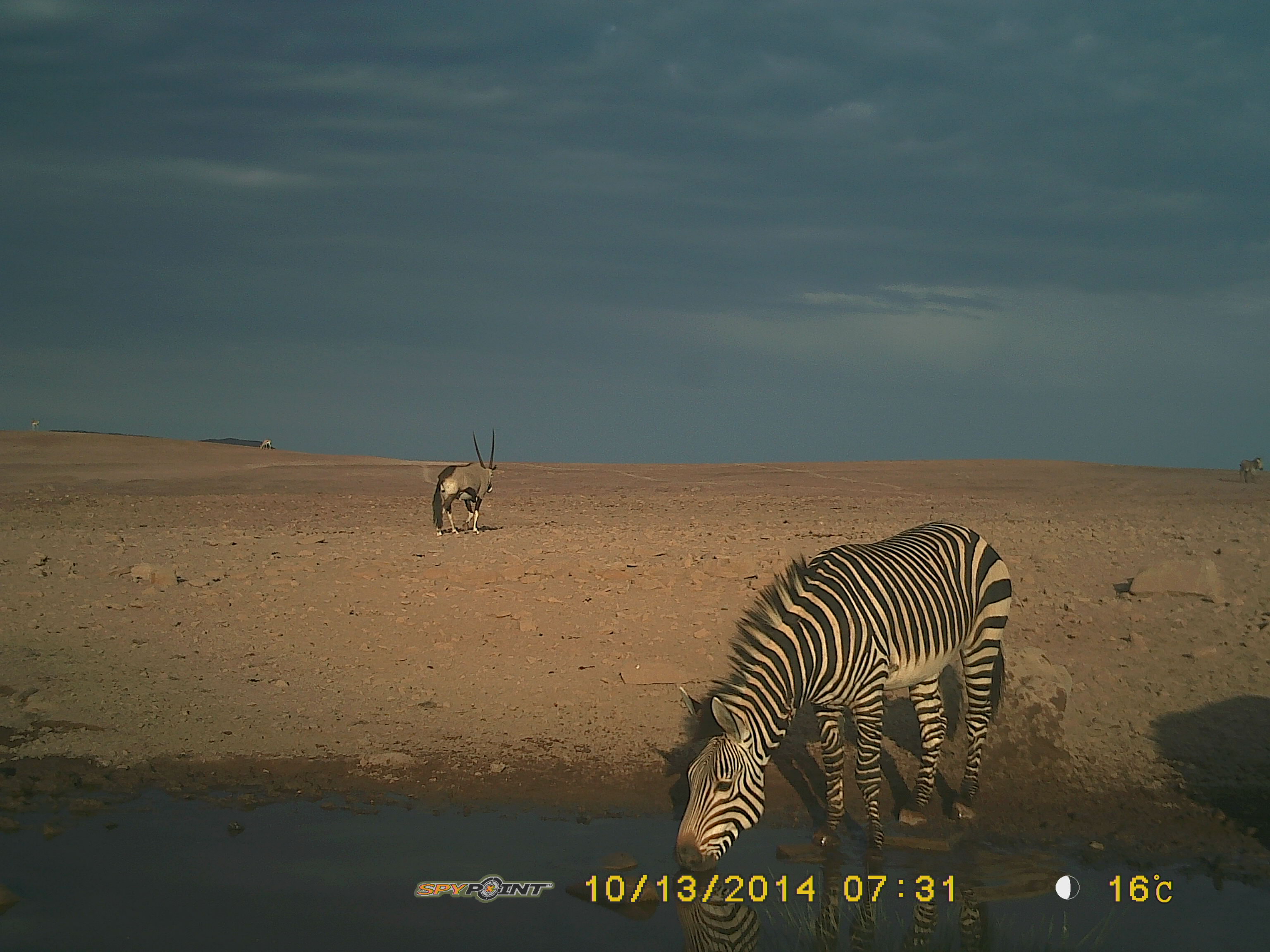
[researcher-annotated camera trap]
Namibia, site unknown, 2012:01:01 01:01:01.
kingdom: Animalia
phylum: Chordata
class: Mammalia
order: Perissodactyla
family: Equidae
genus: Equus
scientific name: Equus zebra hartmannae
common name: hartmann's mountain zebra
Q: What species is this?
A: Equus zebra hartmannae (hartmann's mountain zebra).